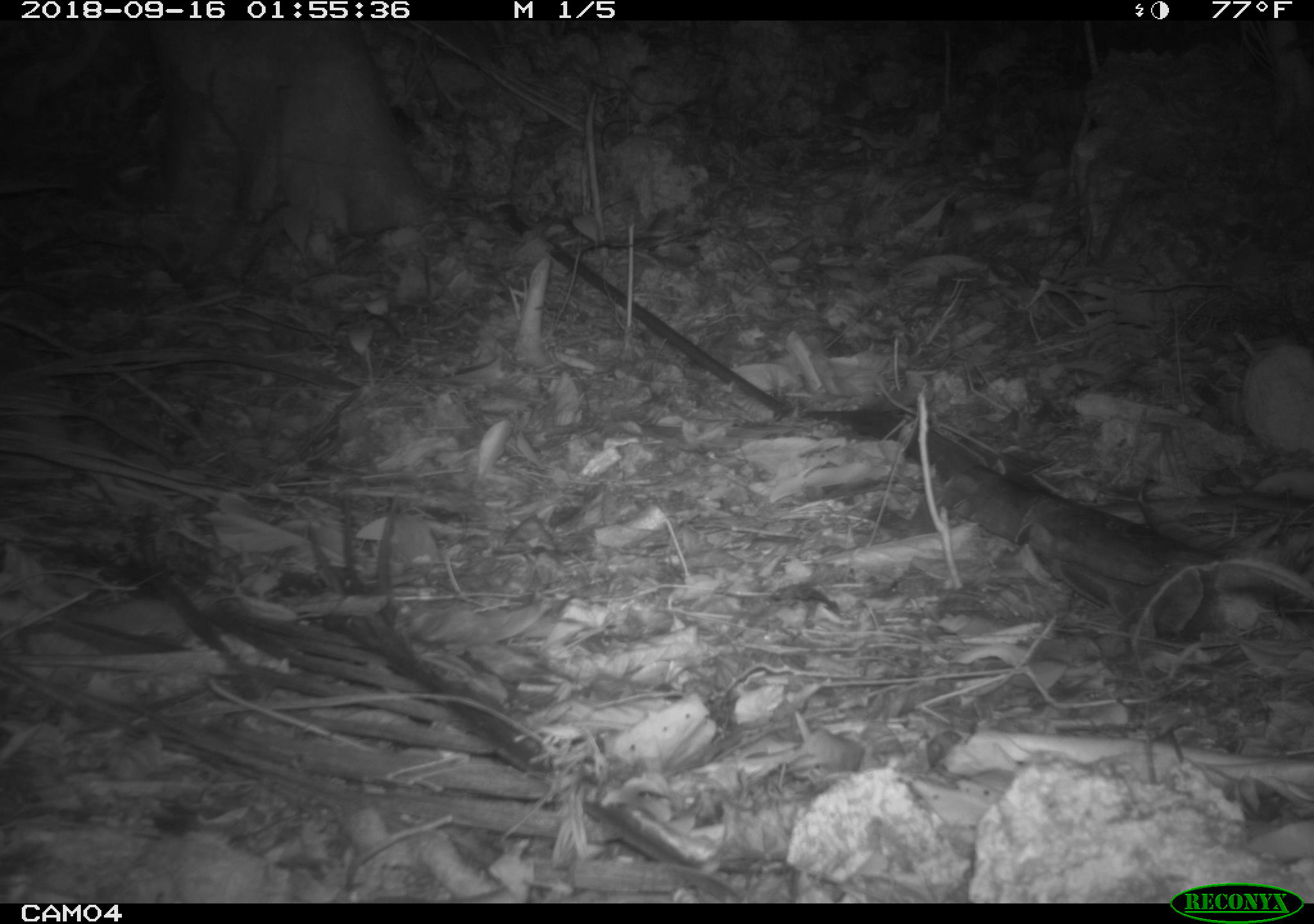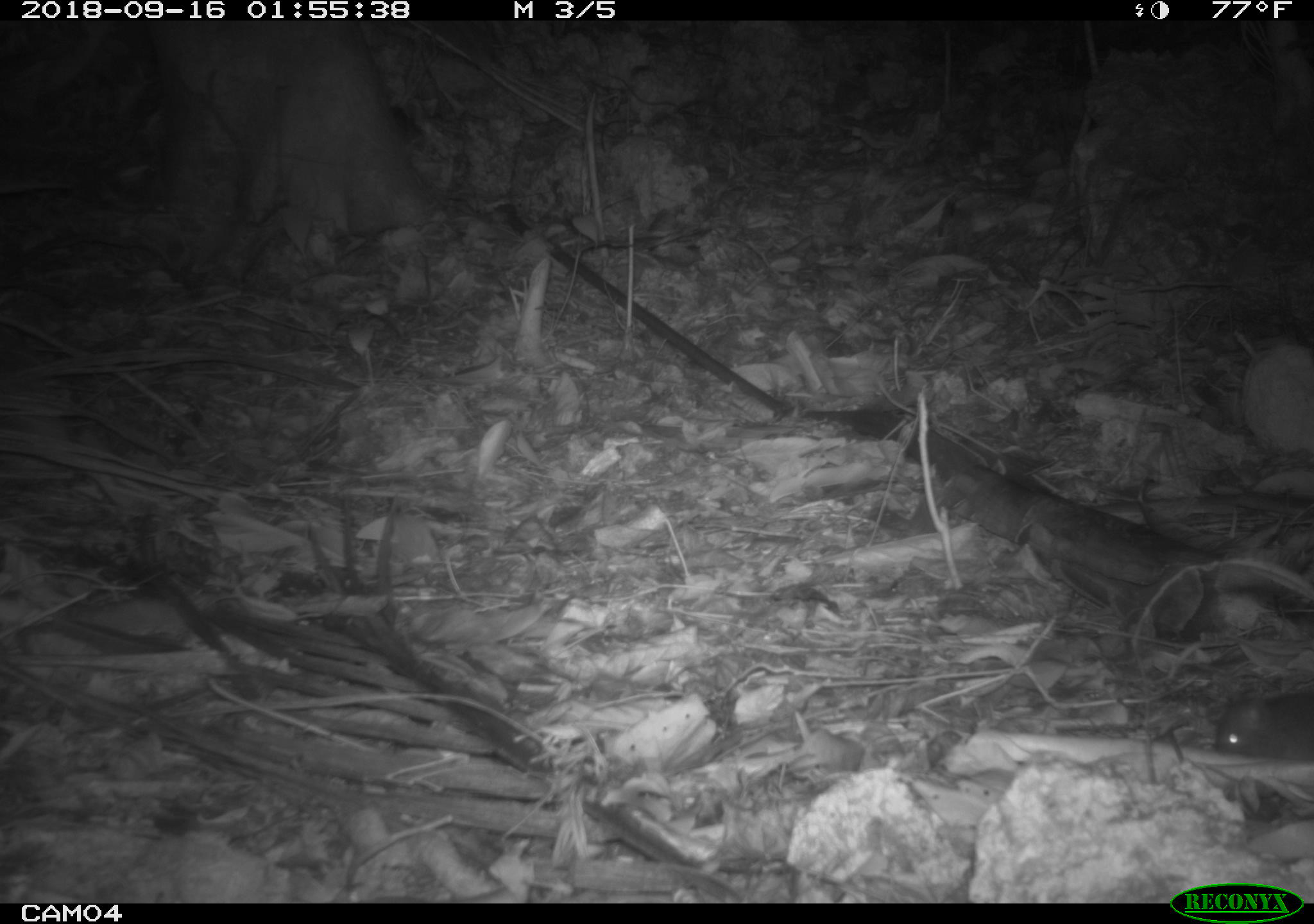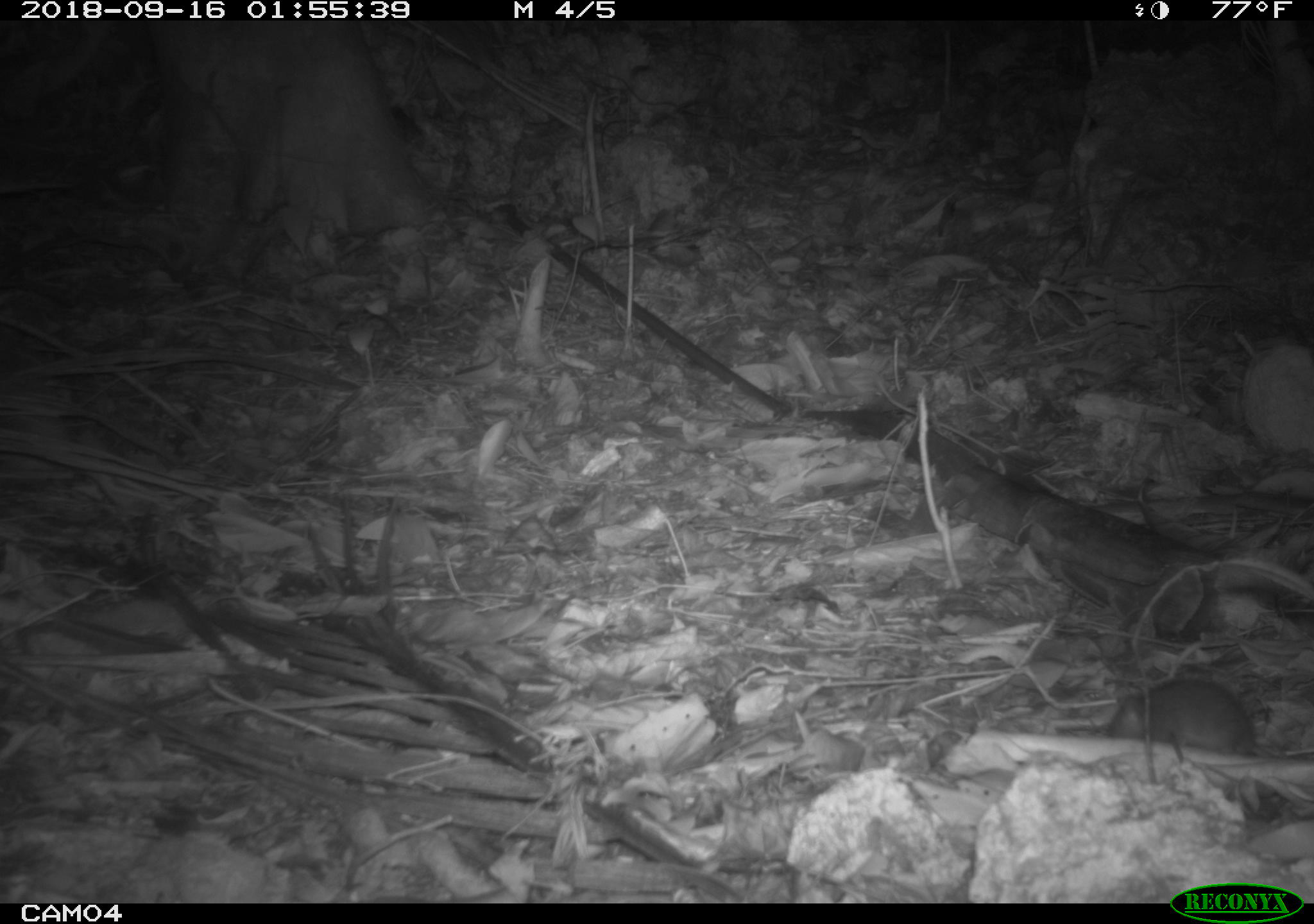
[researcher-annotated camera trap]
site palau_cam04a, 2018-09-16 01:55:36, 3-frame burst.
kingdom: Animalia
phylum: Chordata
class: Mammalia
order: Rodentia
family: Muridae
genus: Rattus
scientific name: Rattus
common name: rat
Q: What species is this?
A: Rat (Rattus).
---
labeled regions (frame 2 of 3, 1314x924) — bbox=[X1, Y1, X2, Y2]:
rat: bbox=[1211, 687, 1314, 759]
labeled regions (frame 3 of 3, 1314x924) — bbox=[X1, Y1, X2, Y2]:
rat: bbox=[1115, 680, 1314, 762]